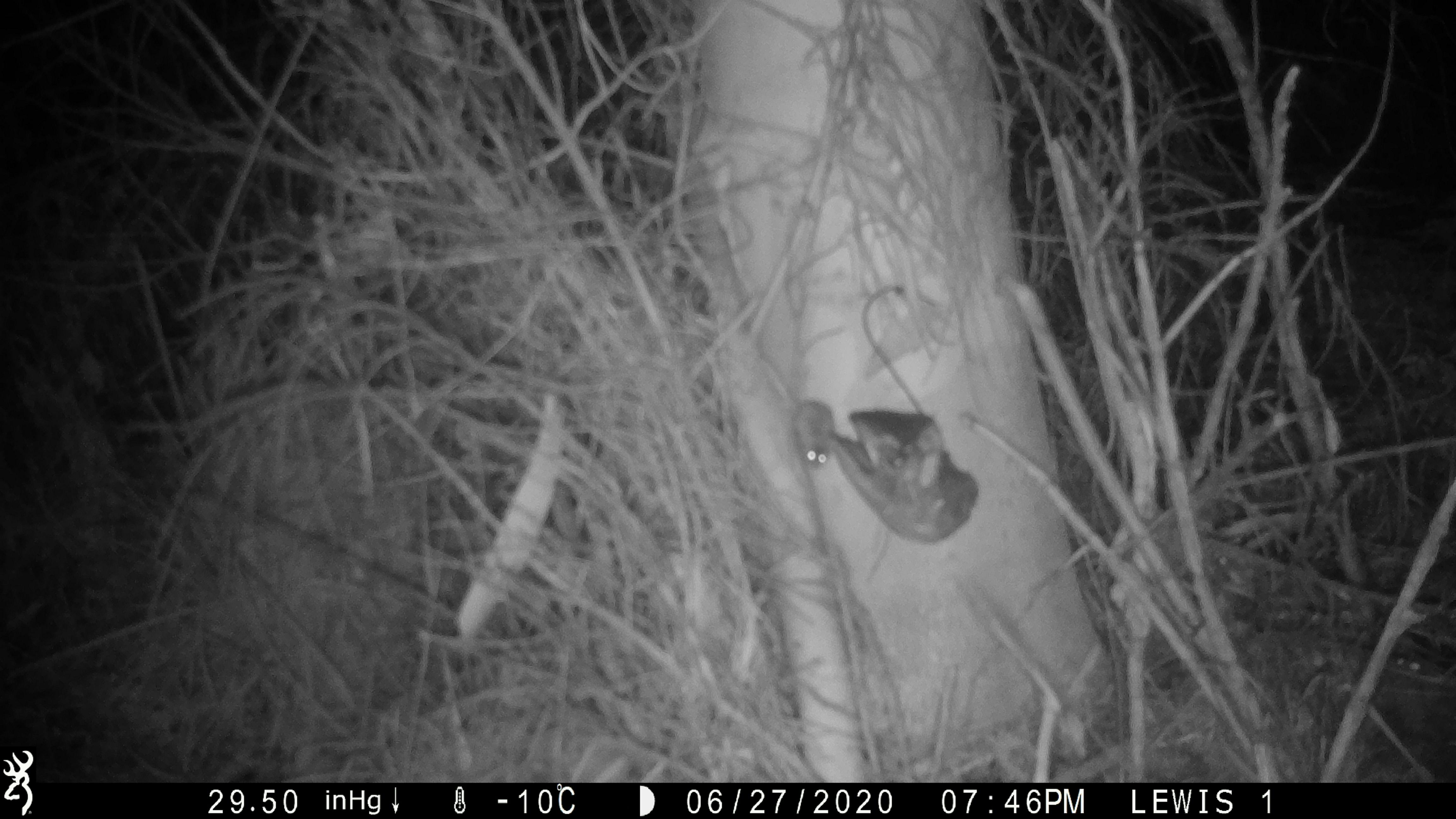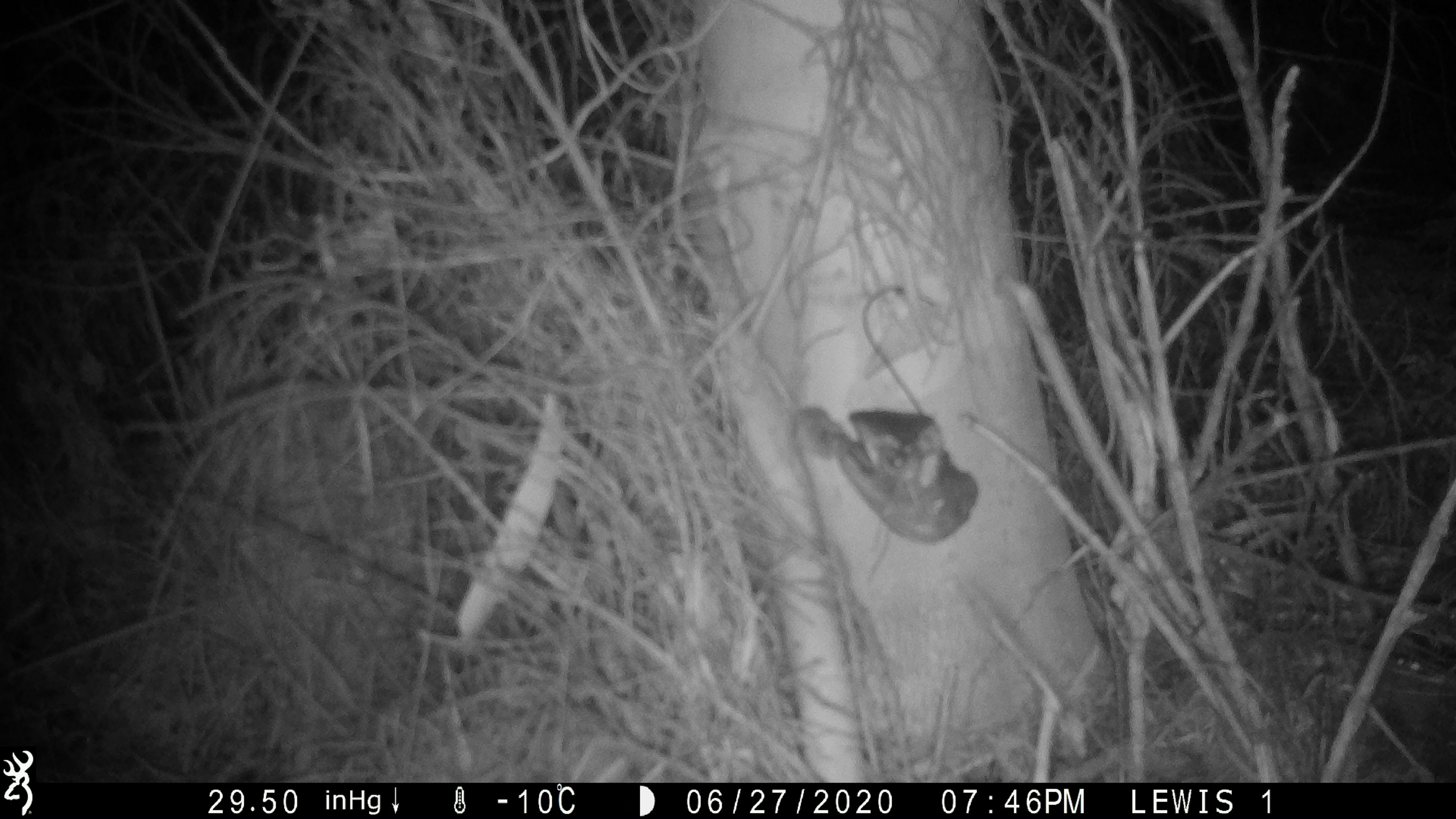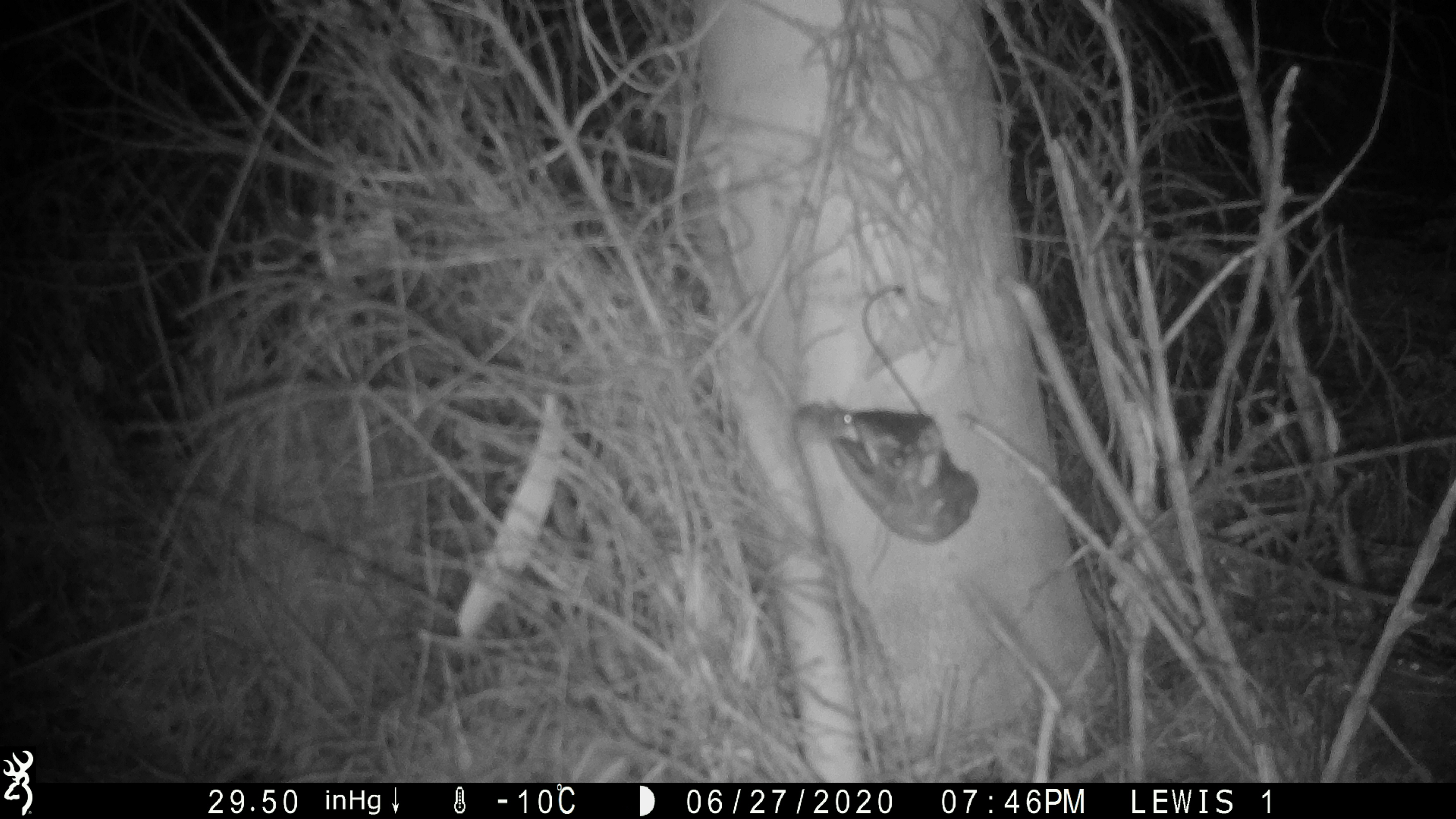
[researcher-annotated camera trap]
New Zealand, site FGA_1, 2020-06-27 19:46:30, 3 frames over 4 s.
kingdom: Animalia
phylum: Chordata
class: Mammalia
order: Rodentia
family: Muridae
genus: Mus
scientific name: Mus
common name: mouse